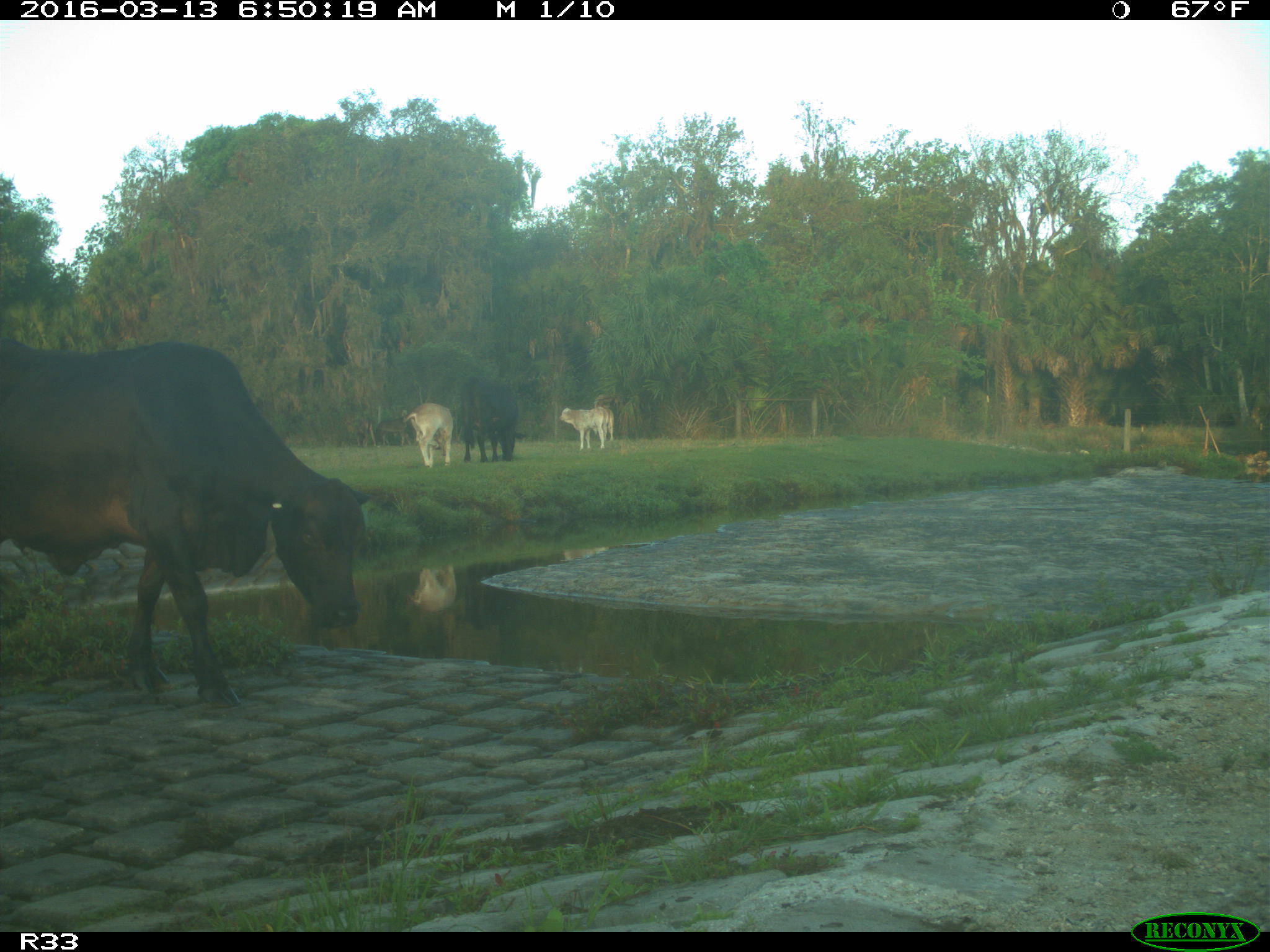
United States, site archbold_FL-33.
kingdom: Animalia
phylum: Chordata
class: Mammalia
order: Artiodactyla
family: Bovidae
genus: Bos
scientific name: Bos taurus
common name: domestic cow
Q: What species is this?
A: Bos taurus (domestic cow).